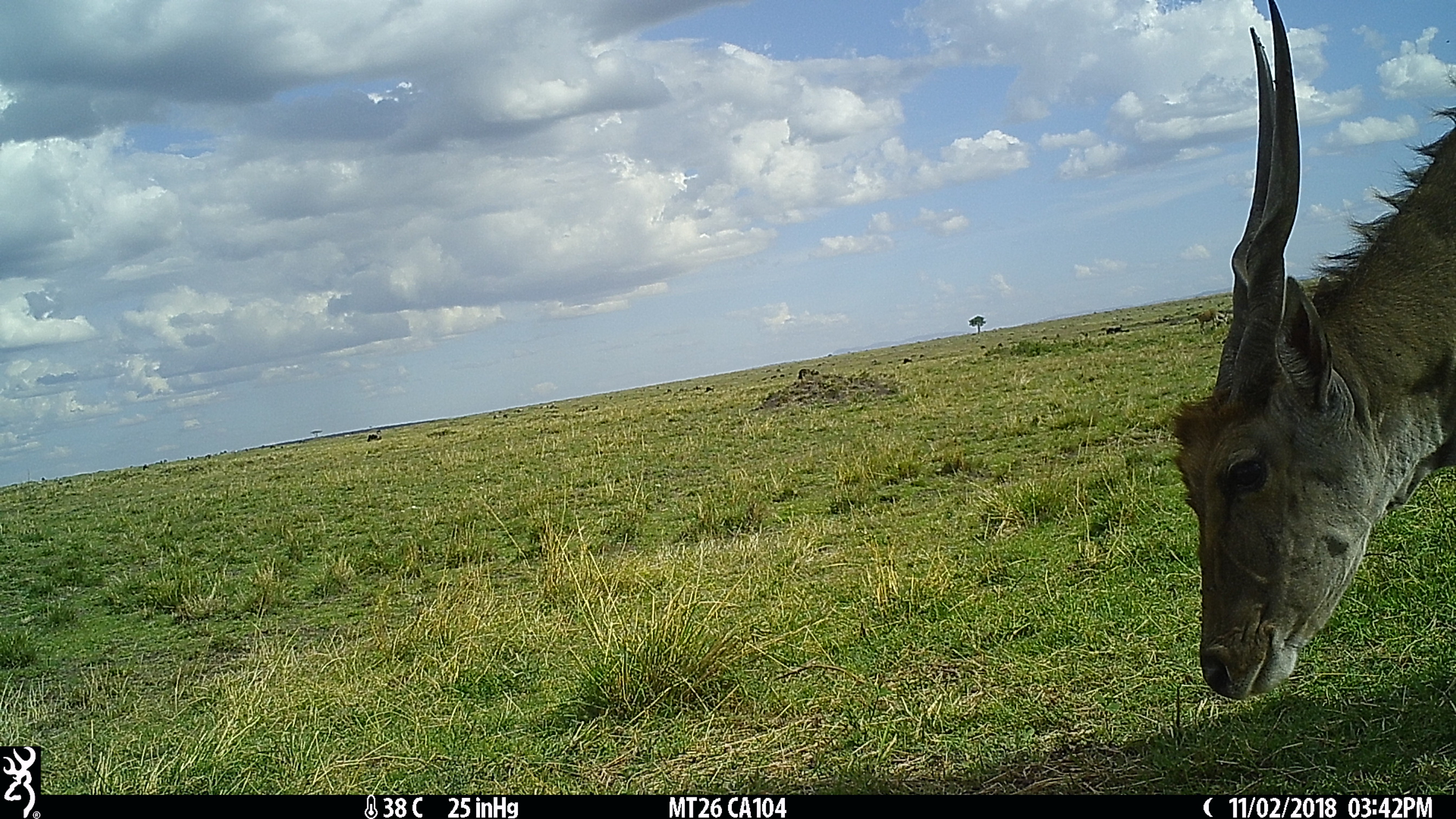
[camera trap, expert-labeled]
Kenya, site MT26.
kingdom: Animalia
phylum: Chordata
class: Mammalia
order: Artiodactyla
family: Bovidae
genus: Tragelaphus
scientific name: Tragelaphus oryx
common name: eland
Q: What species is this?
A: Eland (Tragelaphus oryx).